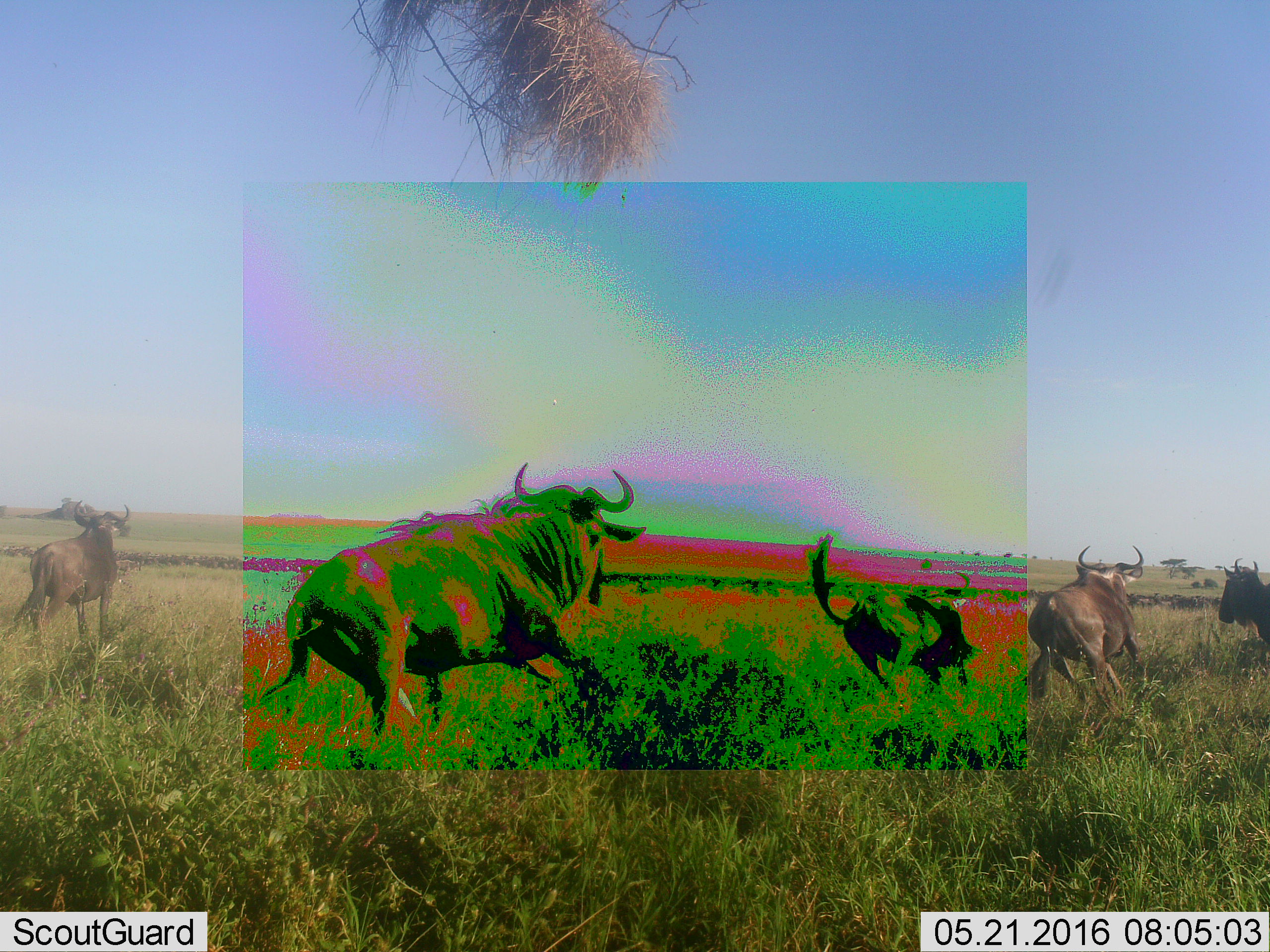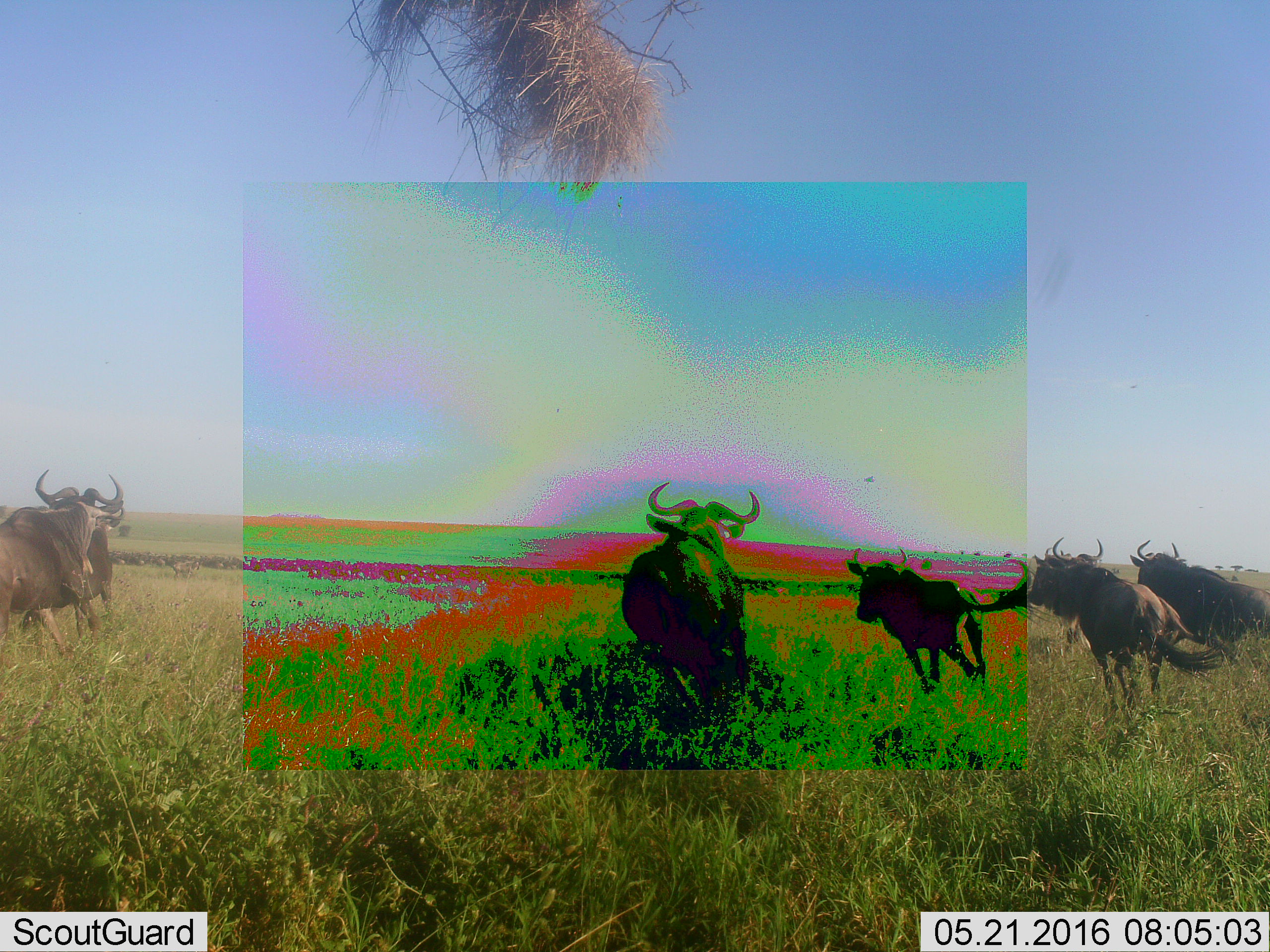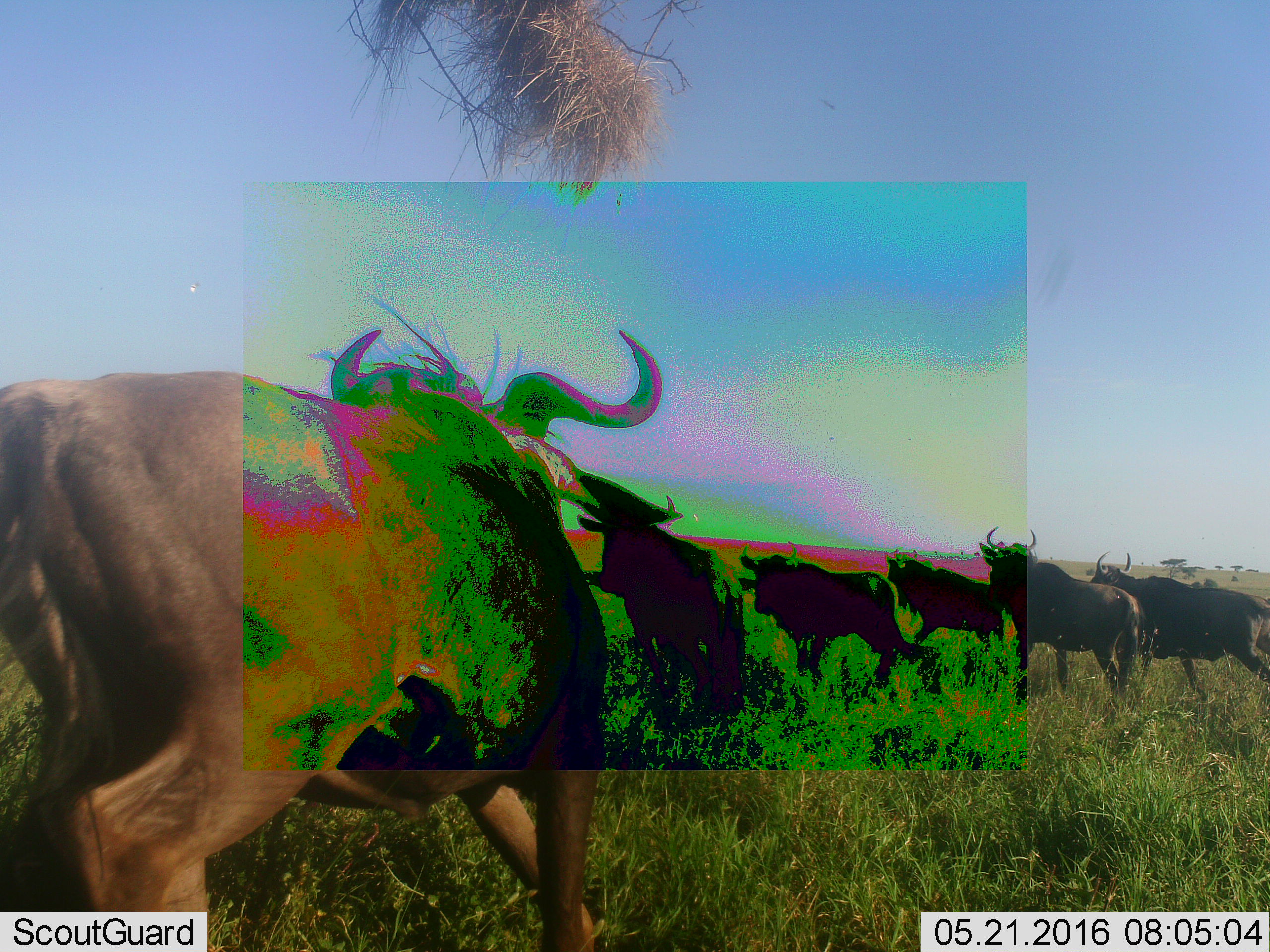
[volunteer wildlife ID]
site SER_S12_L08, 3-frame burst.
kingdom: Animalia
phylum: Chordata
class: Mammalia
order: Artiodactyla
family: Bovidae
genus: Connochaetes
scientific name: Connochaetes taurinus taurinus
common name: blue wildebeest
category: wildebeestblue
Wildebeestblue (blue wildebeest) (Connochaetes taurinus taurinus), count 5. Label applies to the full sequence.